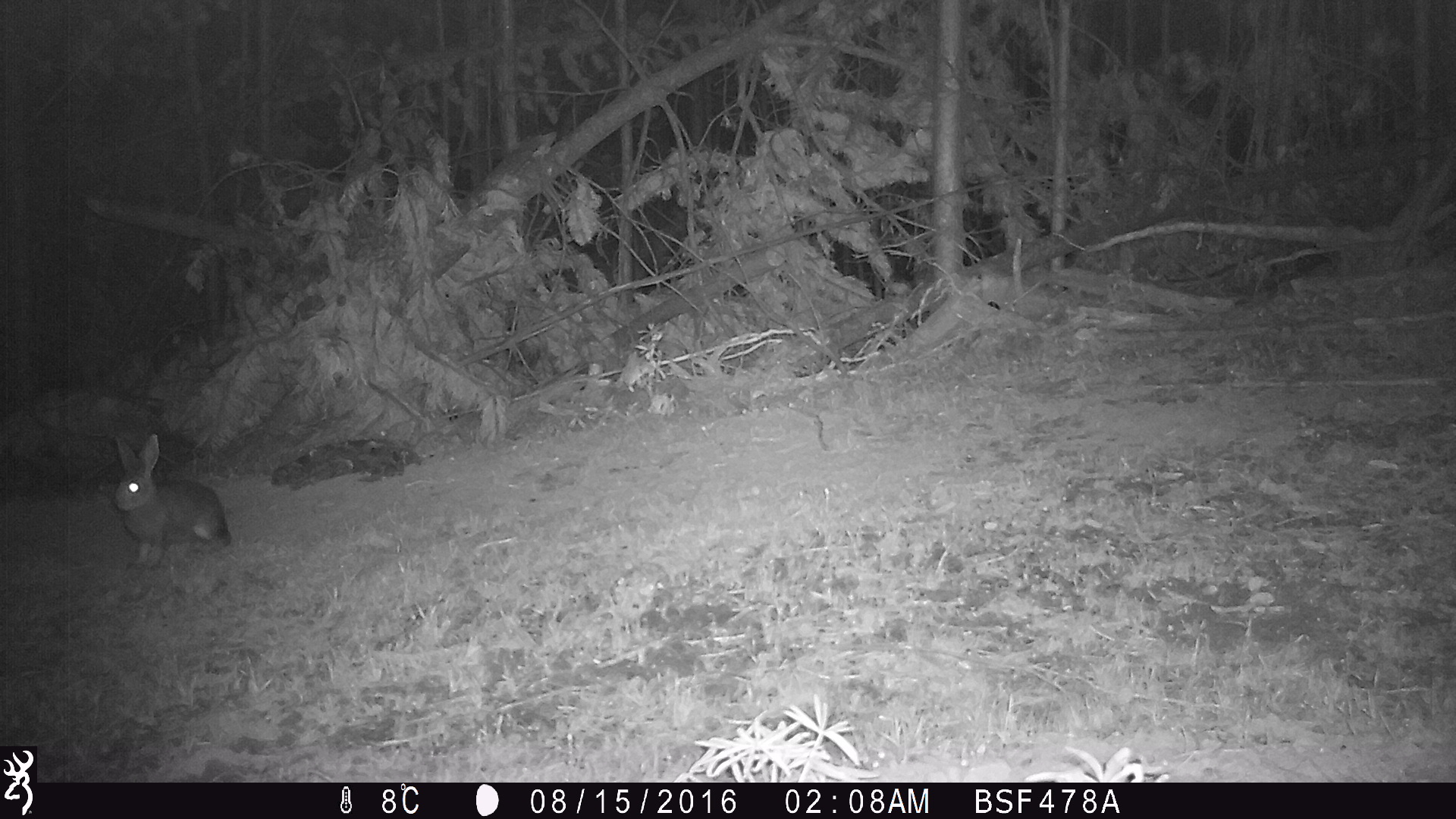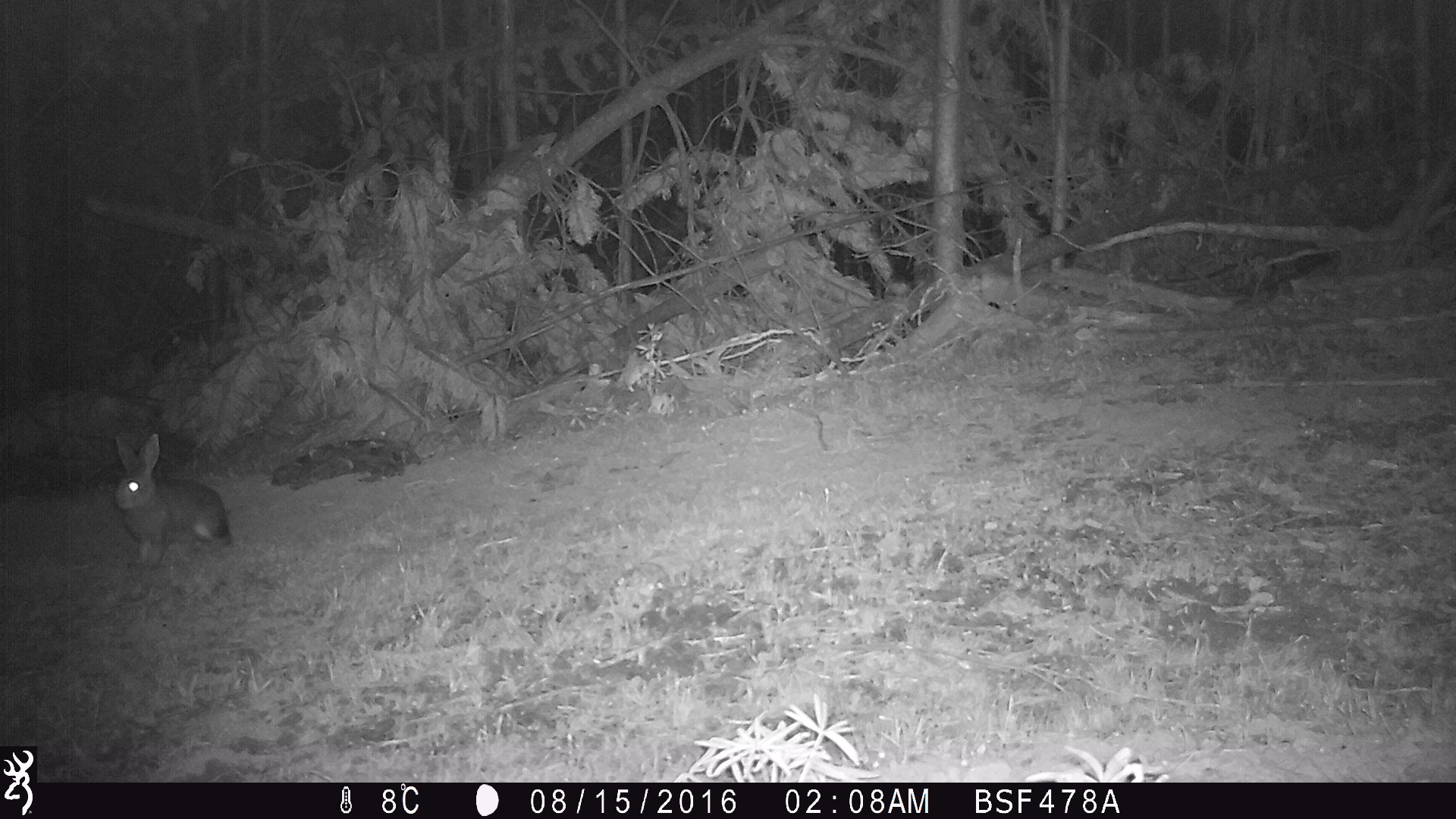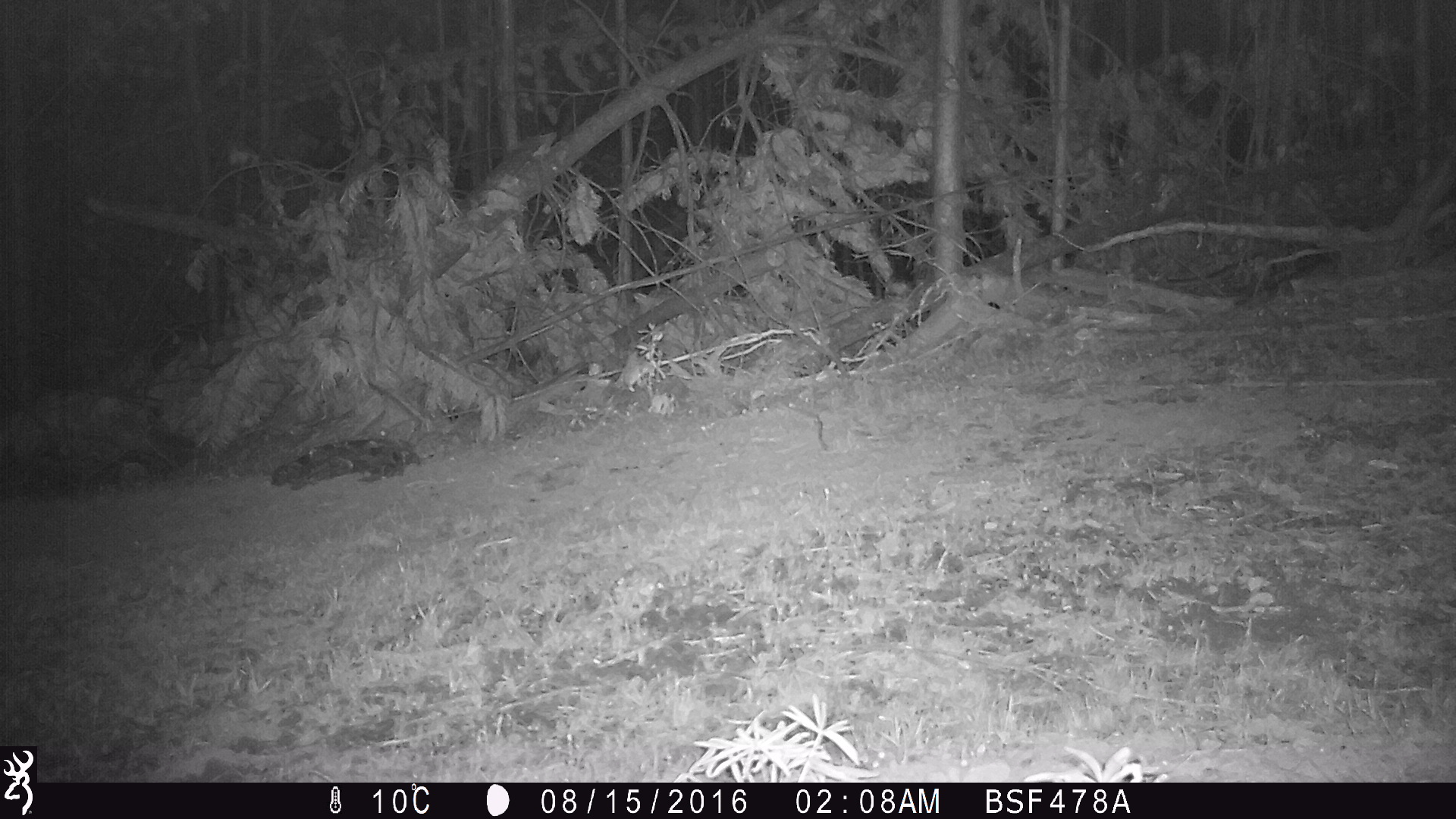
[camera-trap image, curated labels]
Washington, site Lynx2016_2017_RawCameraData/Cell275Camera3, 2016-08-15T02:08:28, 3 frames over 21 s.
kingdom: Animalia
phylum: Chordata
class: Mammalia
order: Lagomorpha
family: Leporidae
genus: Lepus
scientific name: Lepus americanus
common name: snowshoe hare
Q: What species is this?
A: Lepus americanus (snowshoe hare).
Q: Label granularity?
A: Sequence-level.